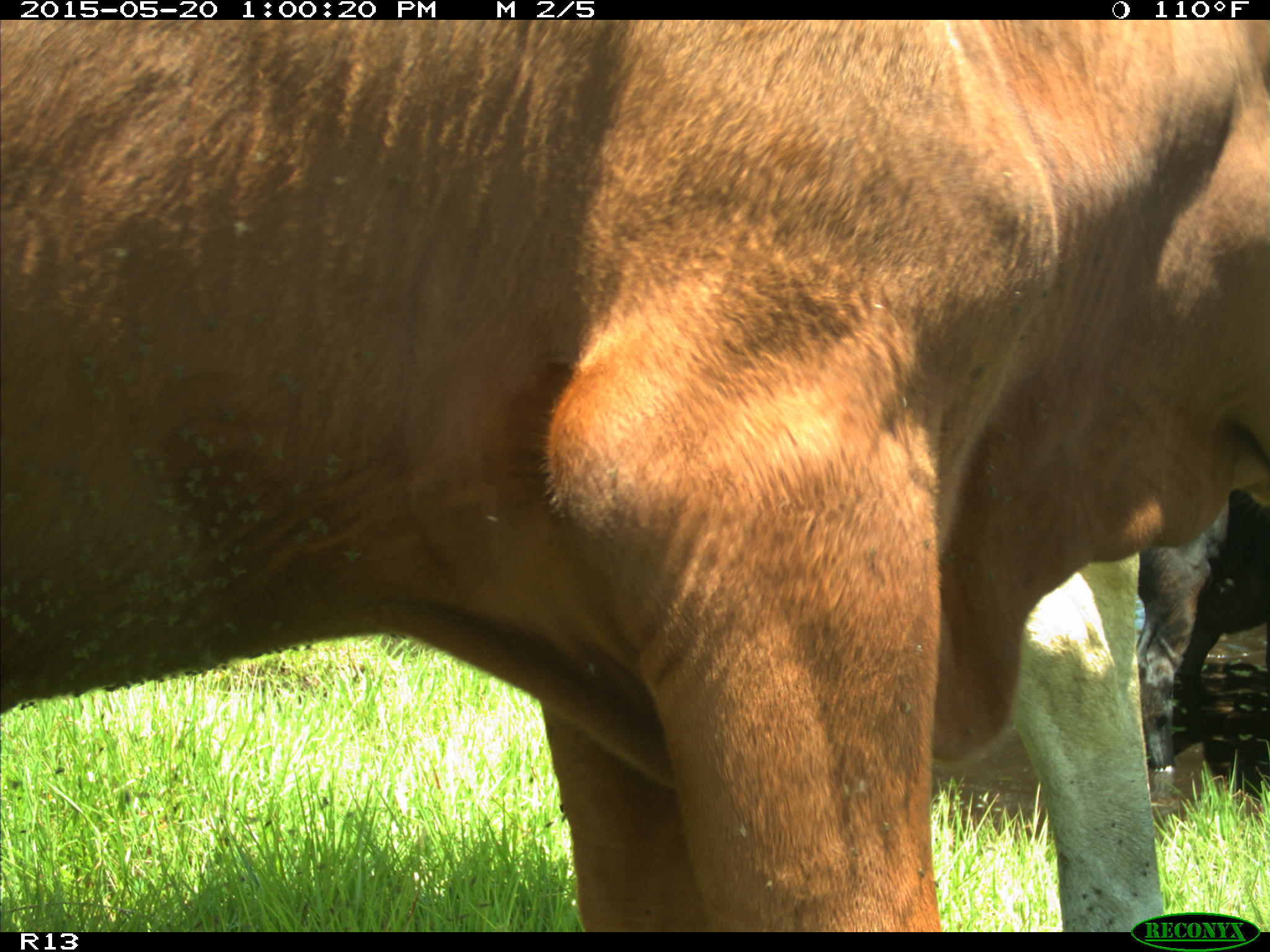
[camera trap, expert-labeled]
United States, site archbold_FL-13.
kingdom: Animalia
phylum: Chordata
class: Mammalia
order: Artiodactyla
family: Bovidae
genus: Bos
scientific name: Bos taurus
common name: domestic cow